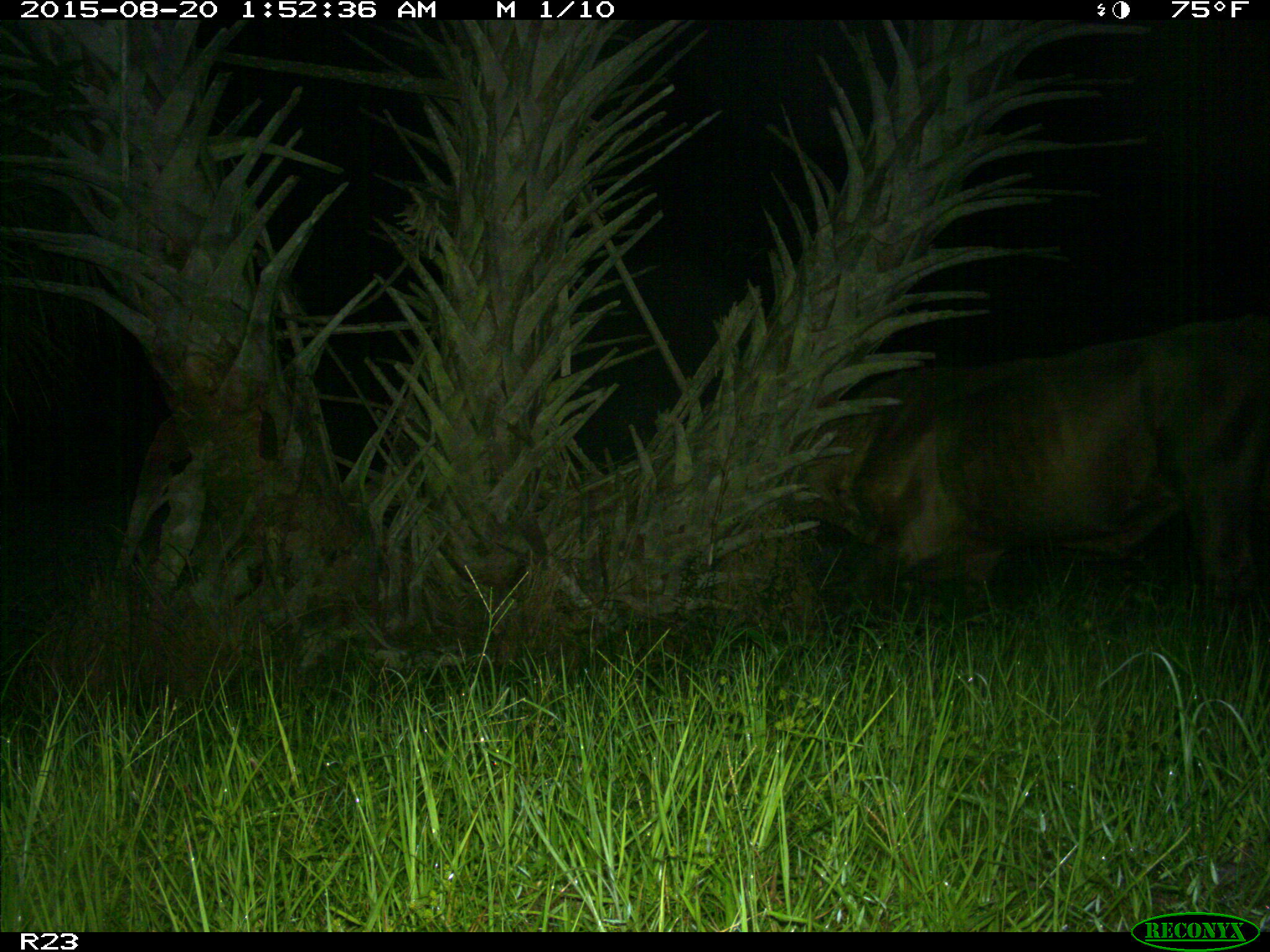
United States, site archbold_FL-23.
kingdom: Animalia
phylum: Chordata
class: Mammalia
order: Artiodactyla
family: Bovidae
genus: Bos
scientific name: Bos taurus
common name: domestic cow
Bos taurus (domestic cow).